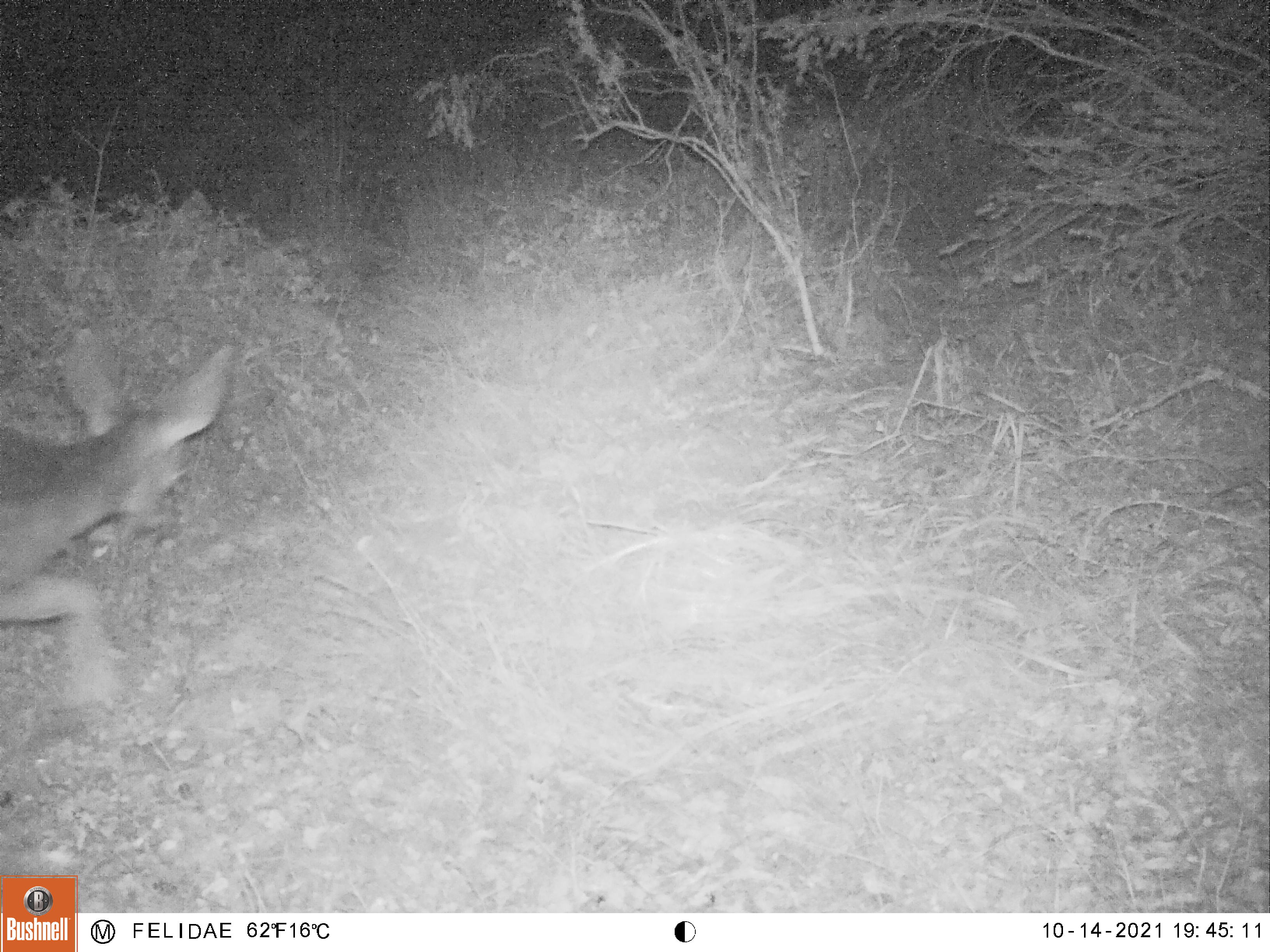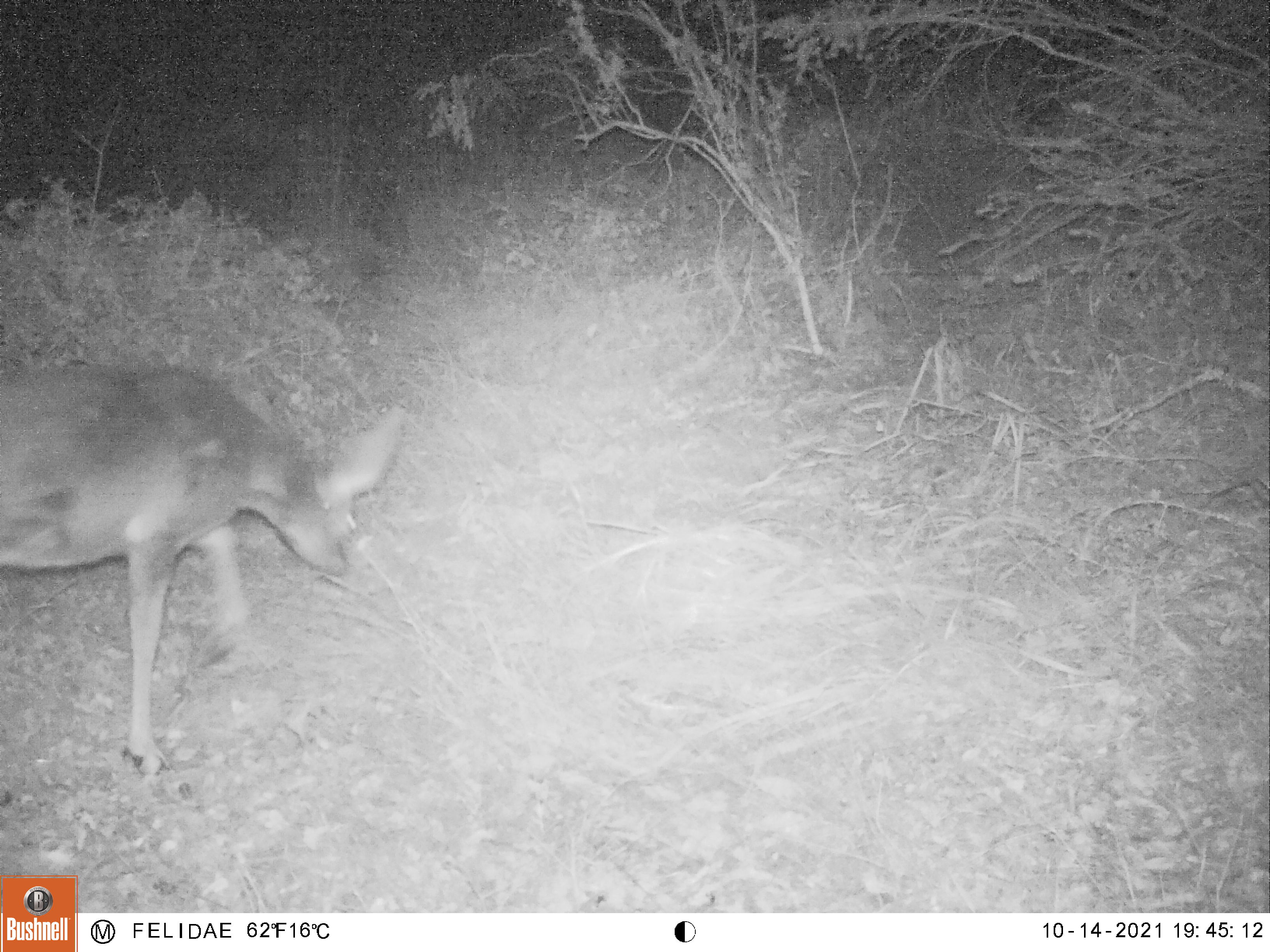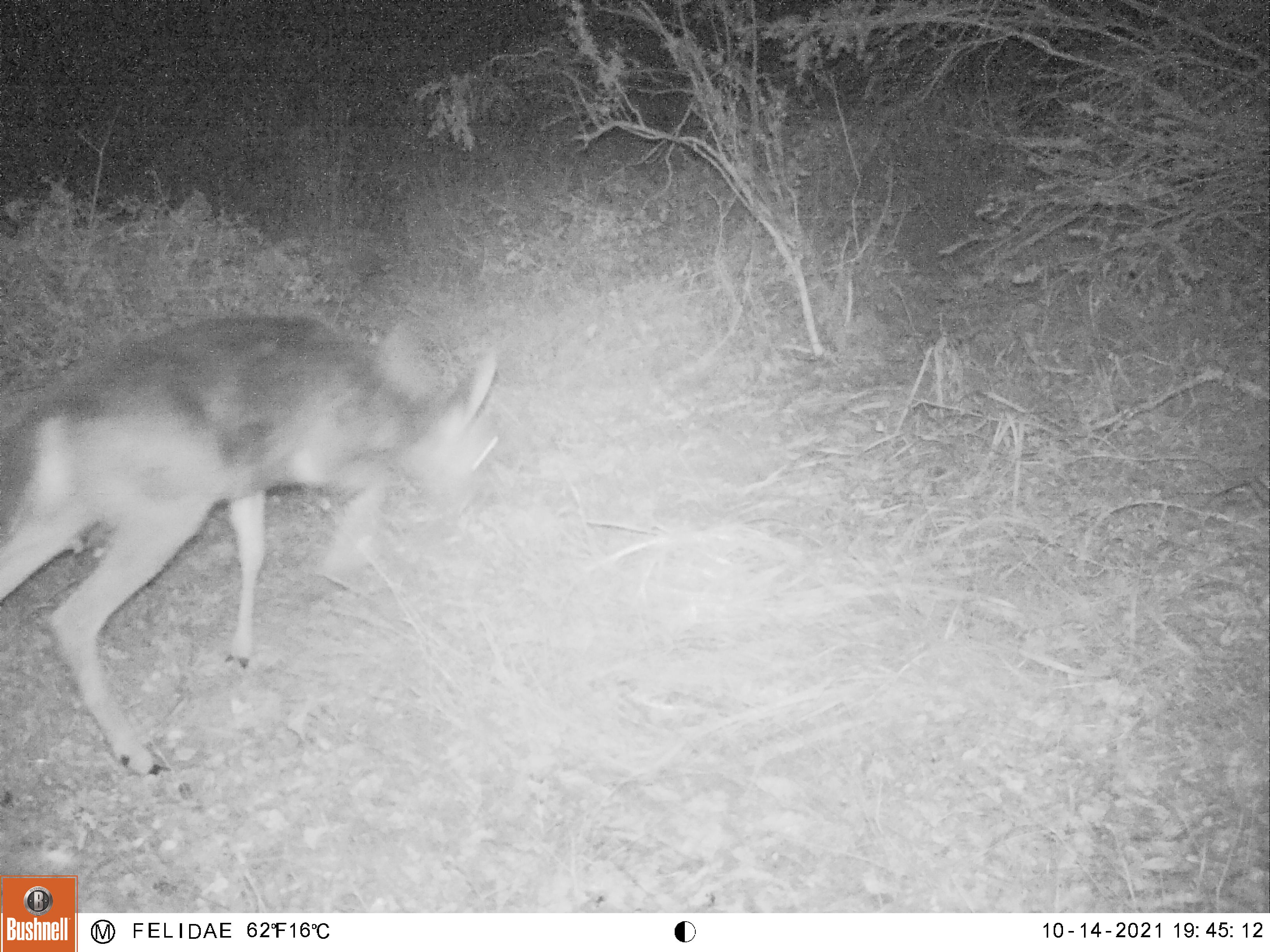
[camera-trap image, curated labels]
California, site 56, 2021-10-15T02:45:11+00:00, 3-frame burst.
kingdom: Animalia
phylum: Chordata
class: Mammalia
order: Artiodactyla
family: Cervidae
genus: Odocoileus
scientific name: Odocoileus hemionus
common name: mule deer